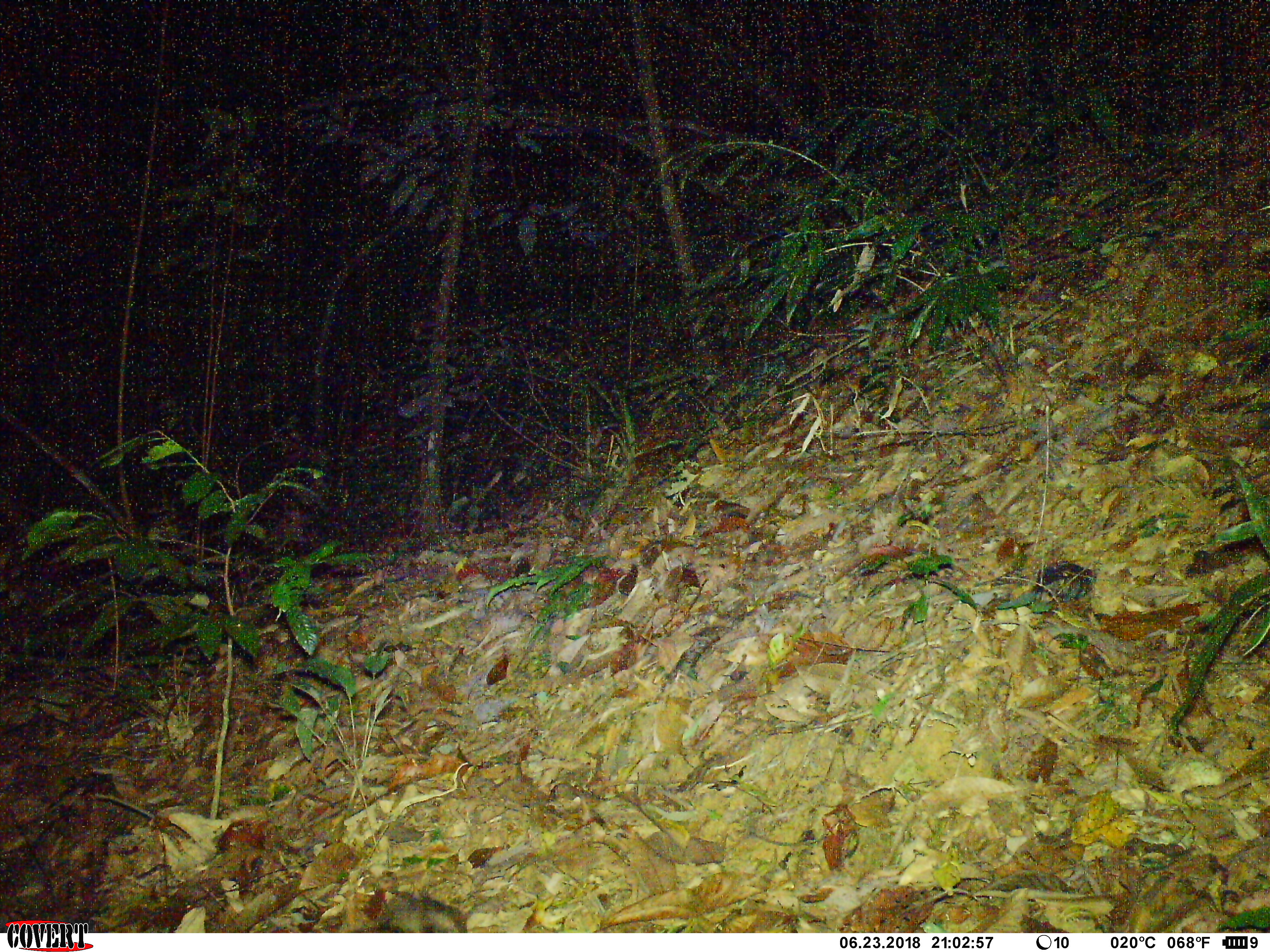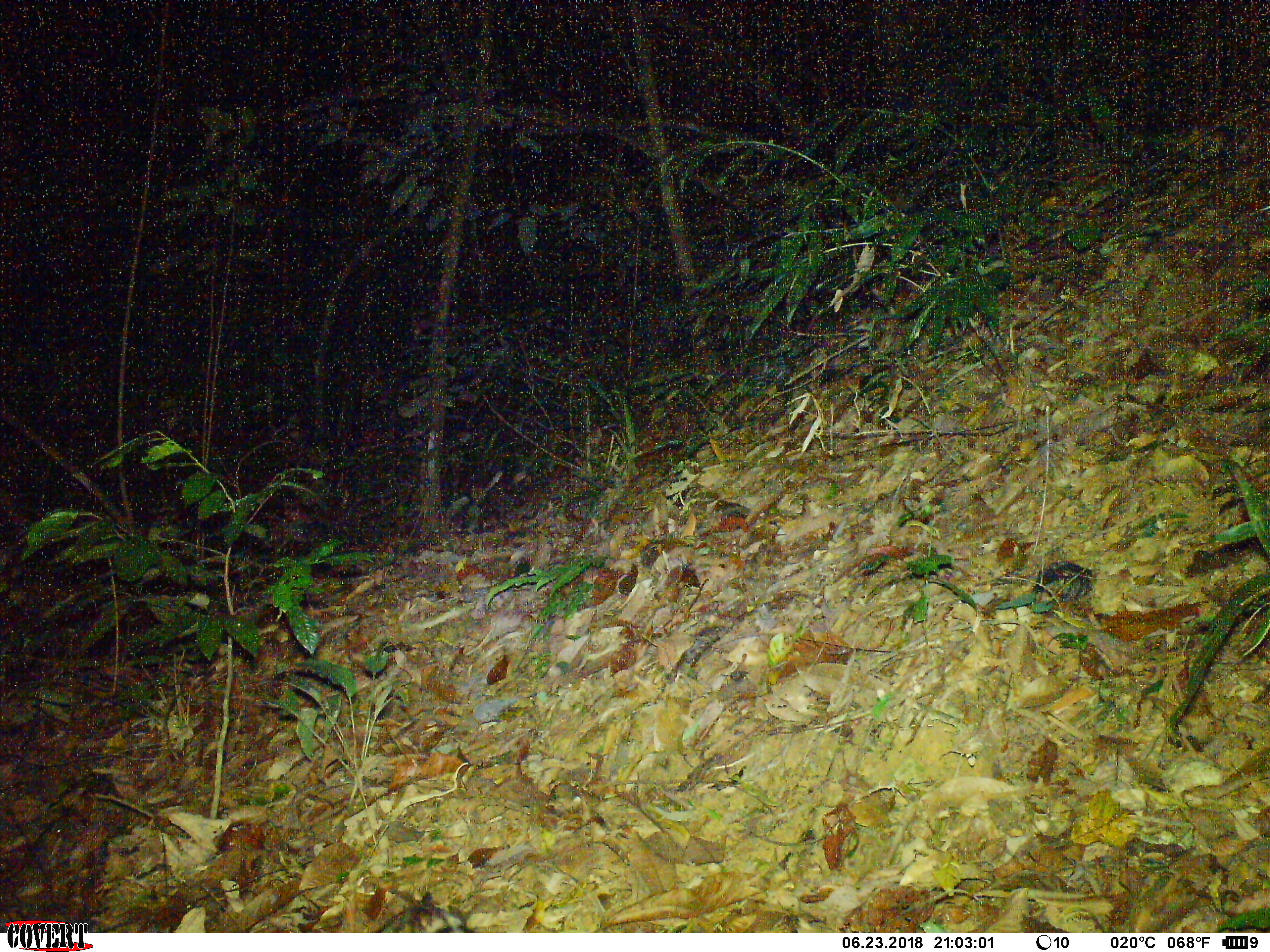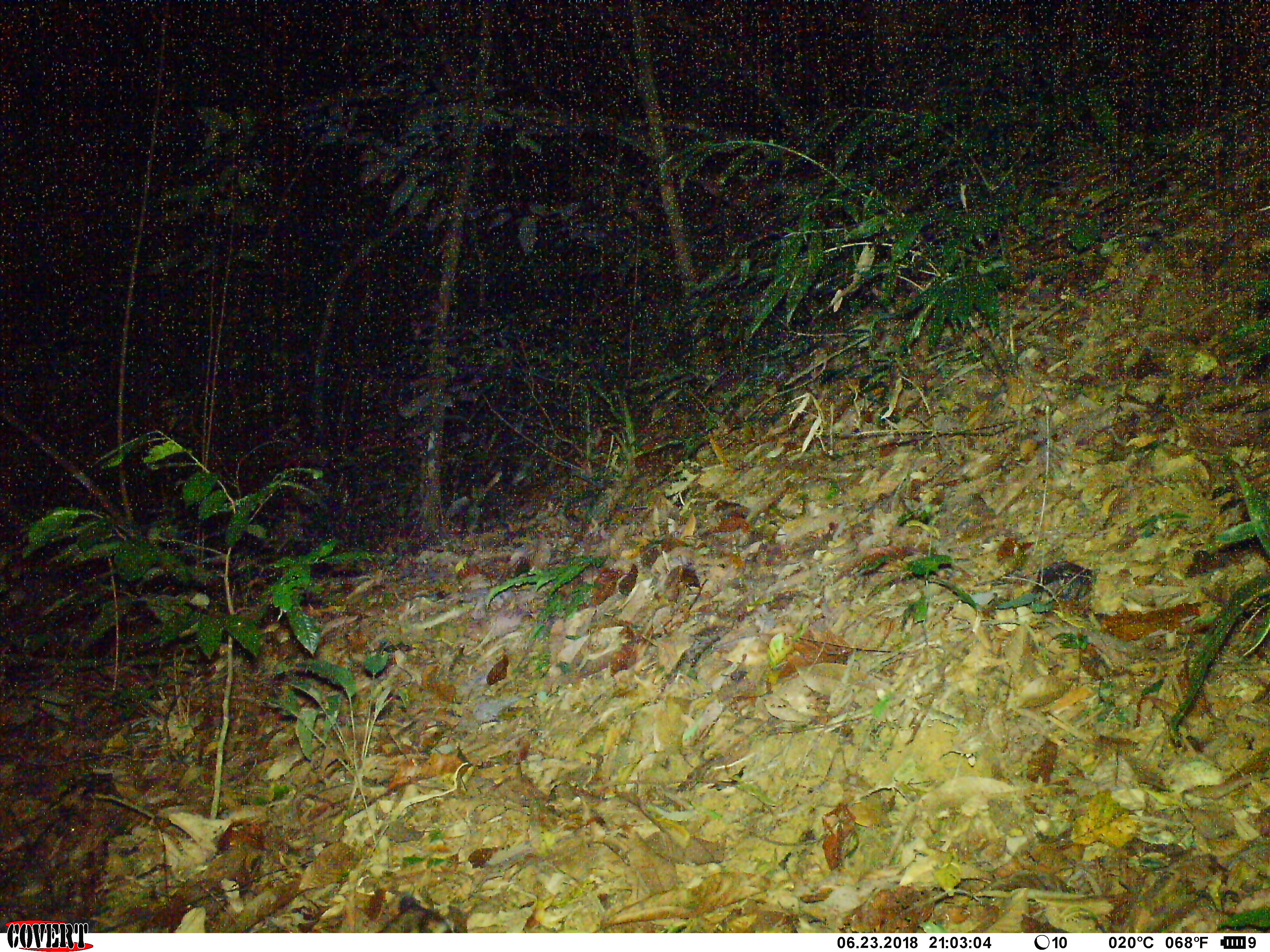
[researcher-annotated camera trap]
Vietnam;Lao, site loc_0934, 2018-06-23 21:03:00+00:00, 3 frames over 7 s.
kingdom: Animalia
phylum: Chordata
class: Mammalia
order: Carnivora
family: Viverridae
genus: Paradoxurus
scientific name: Paradoxurus hermaphroditus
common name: common palm civet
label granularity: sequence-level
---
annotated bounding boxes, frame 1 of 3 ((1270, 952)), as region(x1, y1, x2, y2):
common palm civet: region(376, 891, 467, 932)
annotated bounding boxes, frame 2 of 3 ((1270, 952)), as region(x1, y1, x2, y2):
common palm civet: region(378, 904, 465, 933)